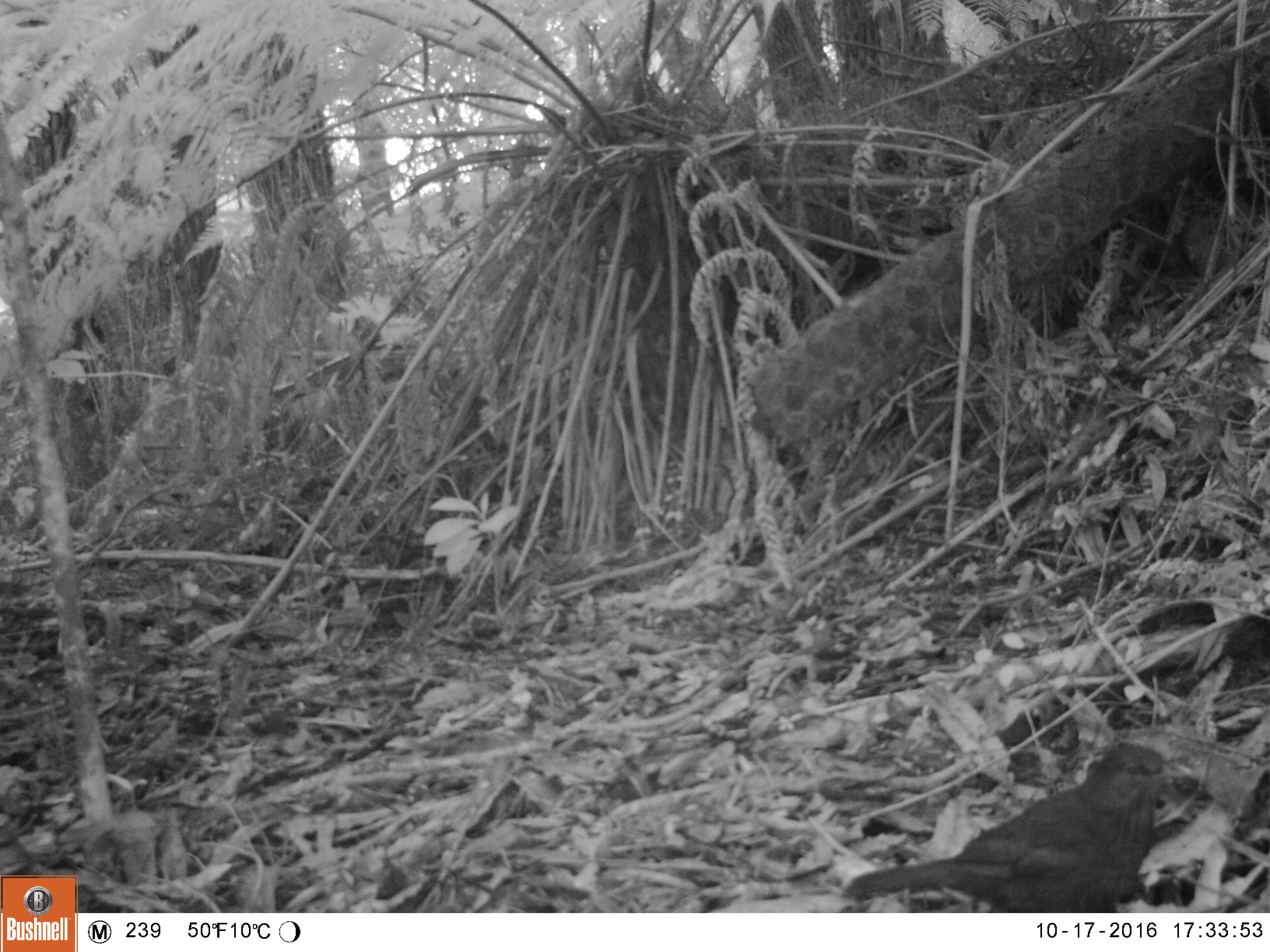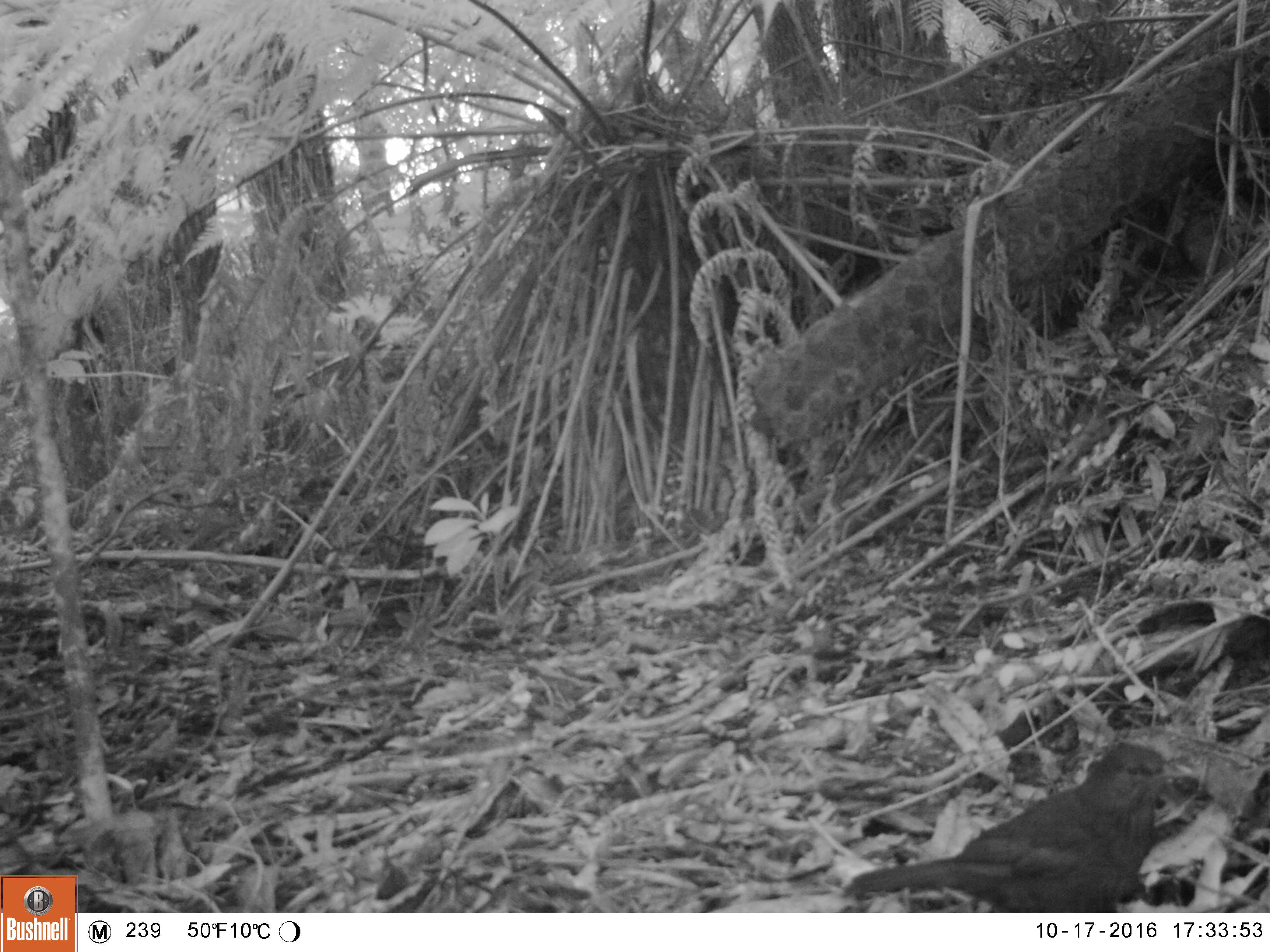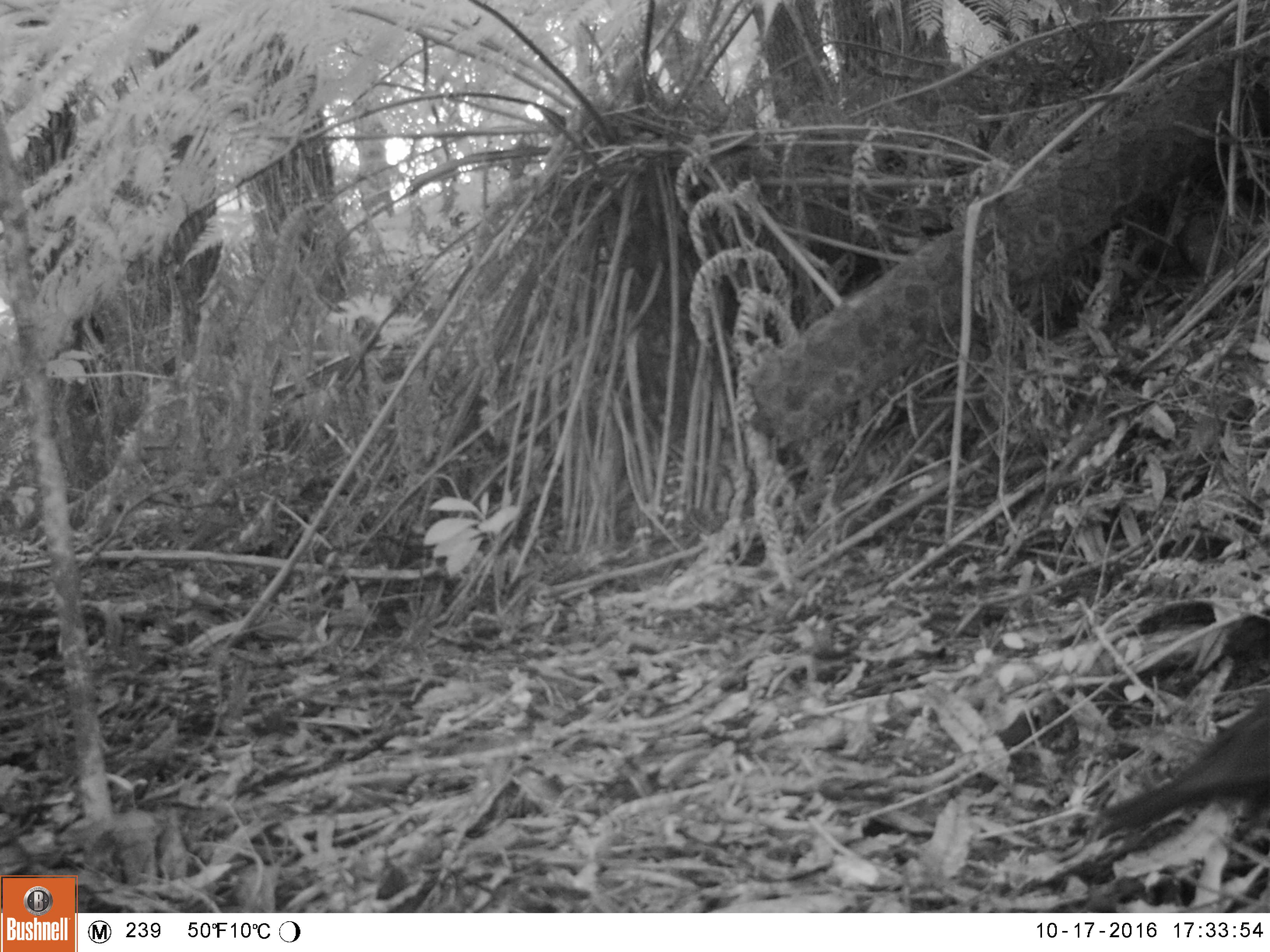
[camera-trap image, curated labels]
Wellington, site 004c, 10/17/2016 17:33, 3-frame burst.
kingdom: Animalia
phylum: Chordata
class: Aves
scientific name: Aves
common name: bird